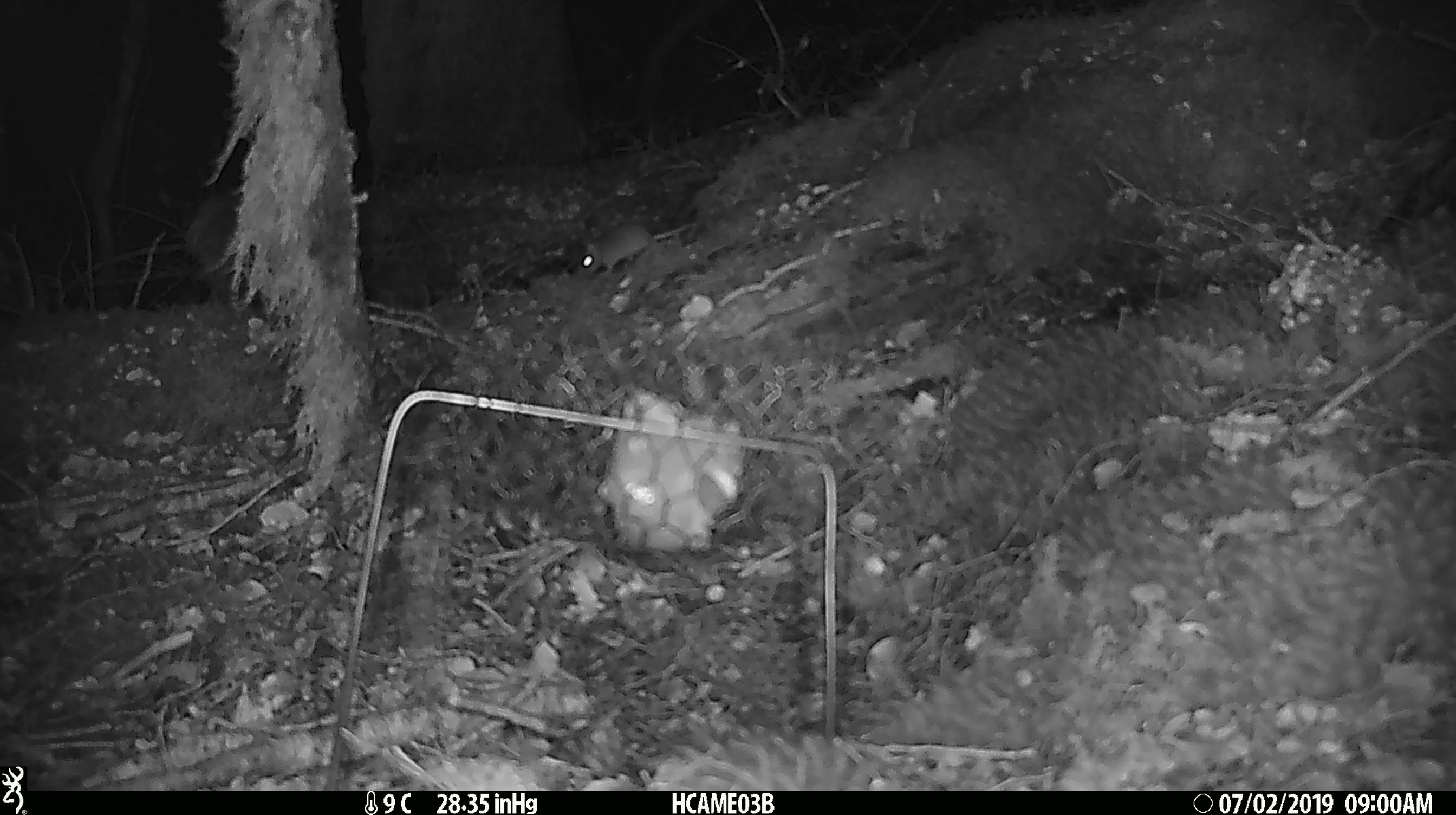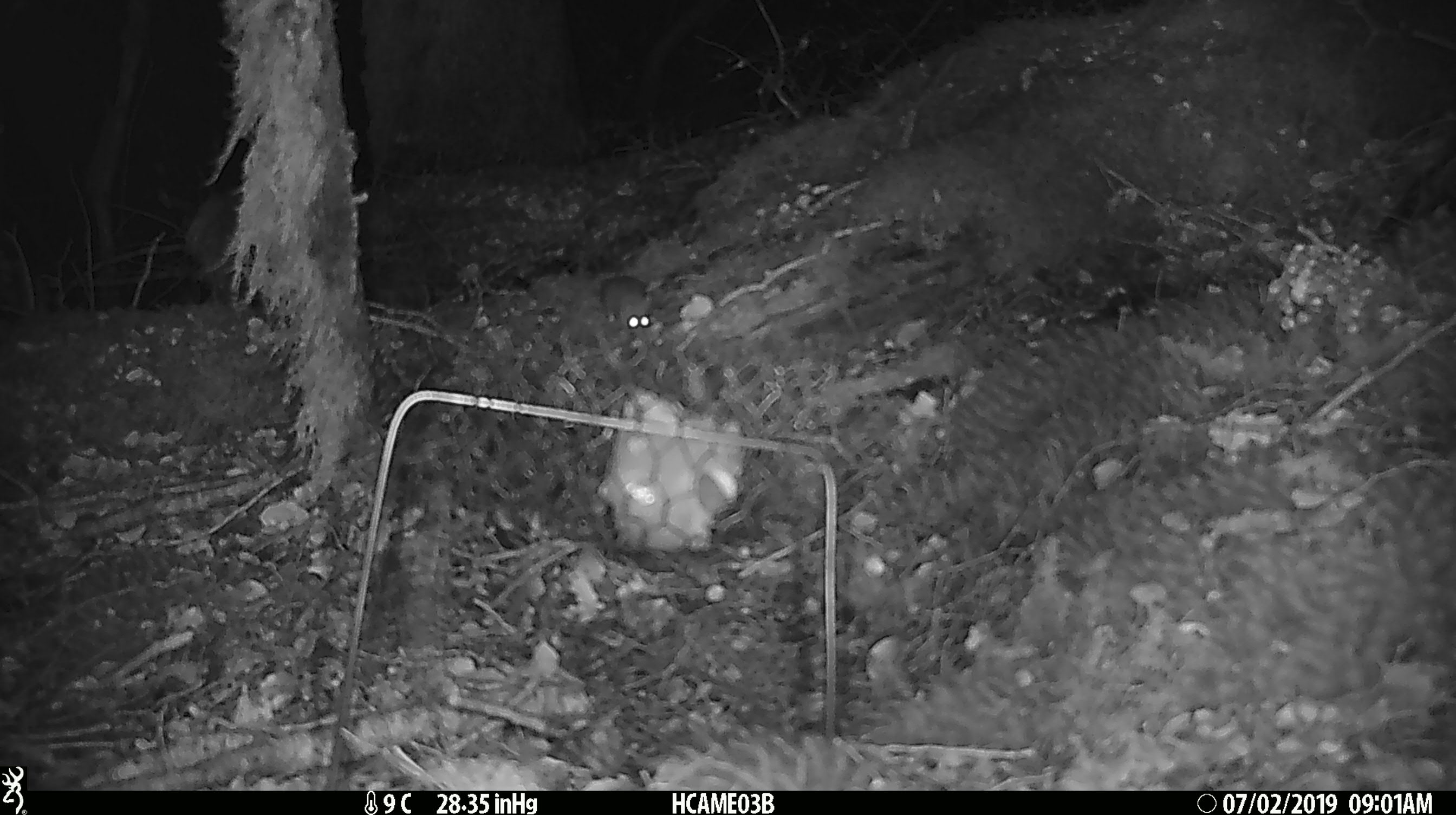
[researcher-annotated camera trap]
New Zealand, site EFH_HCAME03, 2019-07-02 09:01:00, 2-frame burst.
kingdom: Animalia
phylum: Chordata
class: Mammalia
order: Rodentia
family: Muridae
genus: Mus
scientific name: Mus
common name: mouse